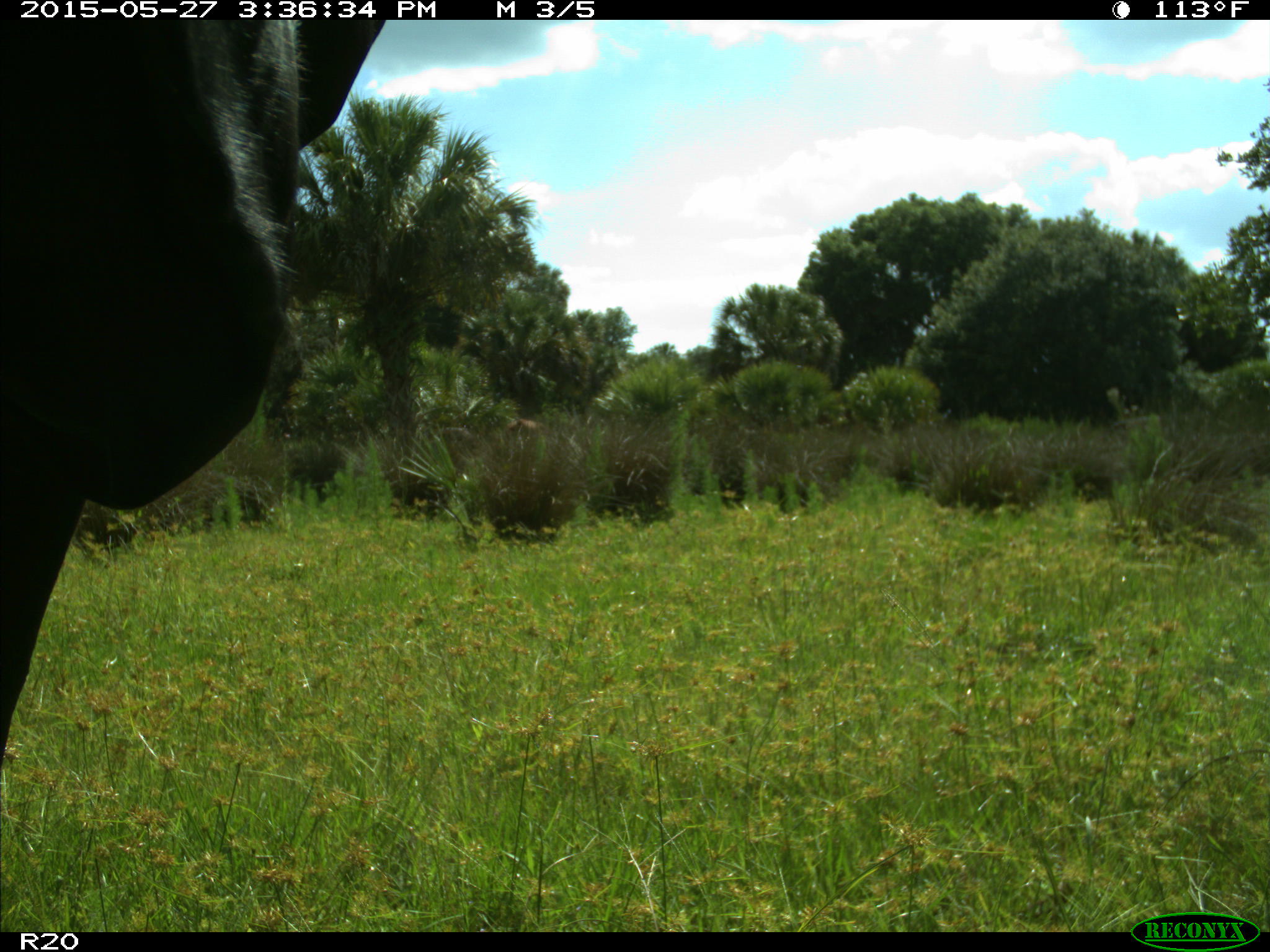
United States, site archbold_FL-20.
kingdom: Animalia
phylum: Chordata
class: Mammalia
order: Artiodactyla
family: Bovidae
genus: Bos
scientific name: Bos taurus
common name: domestic cow